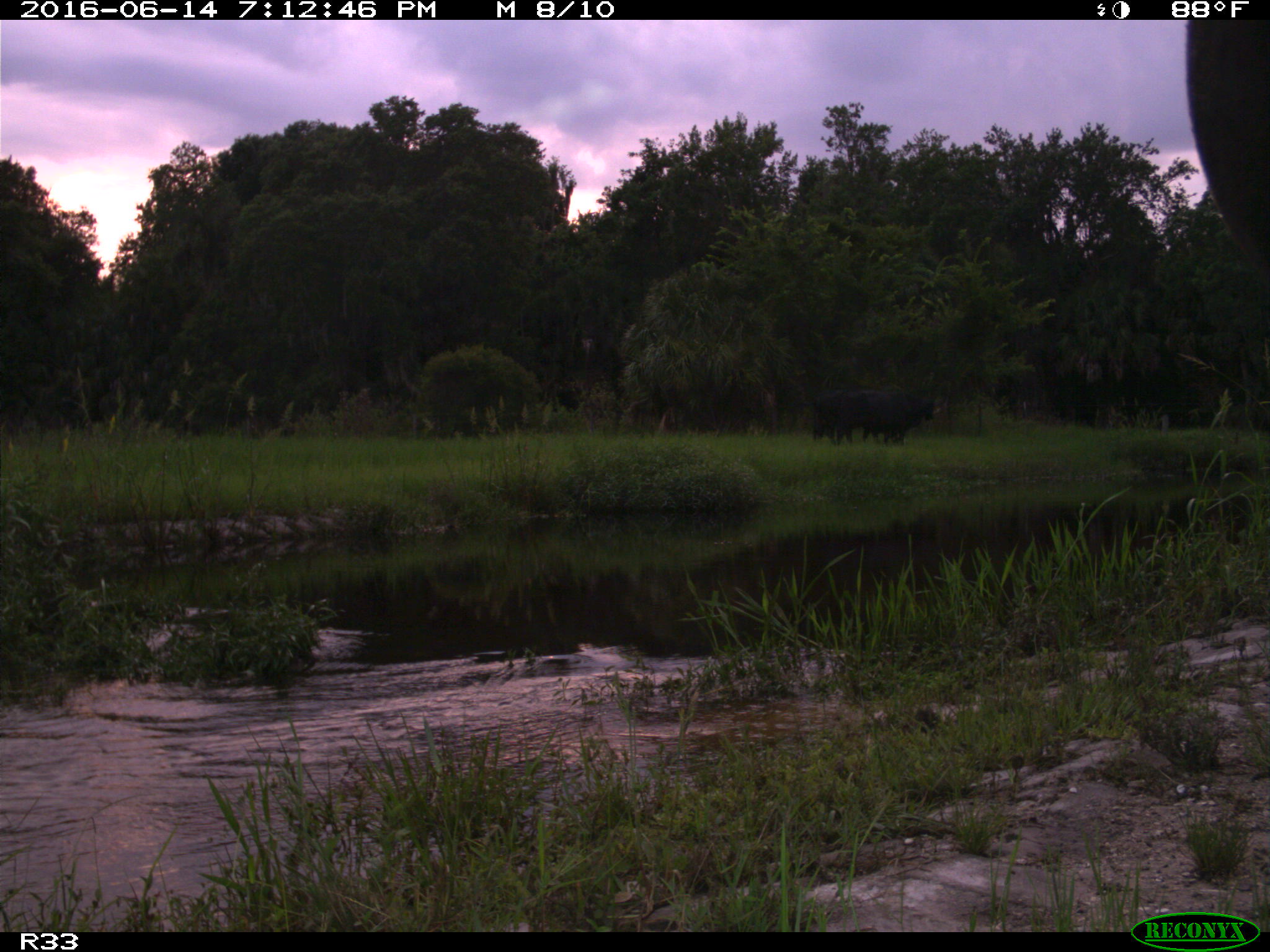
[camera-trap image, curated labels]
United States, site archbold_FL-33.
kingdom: Animalia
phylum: Chordata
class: Mammalia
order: Artiodactyla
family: Bovidae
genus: Bos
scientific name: Bos taurus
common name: domestic cow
Bos taurus (domestic cow).